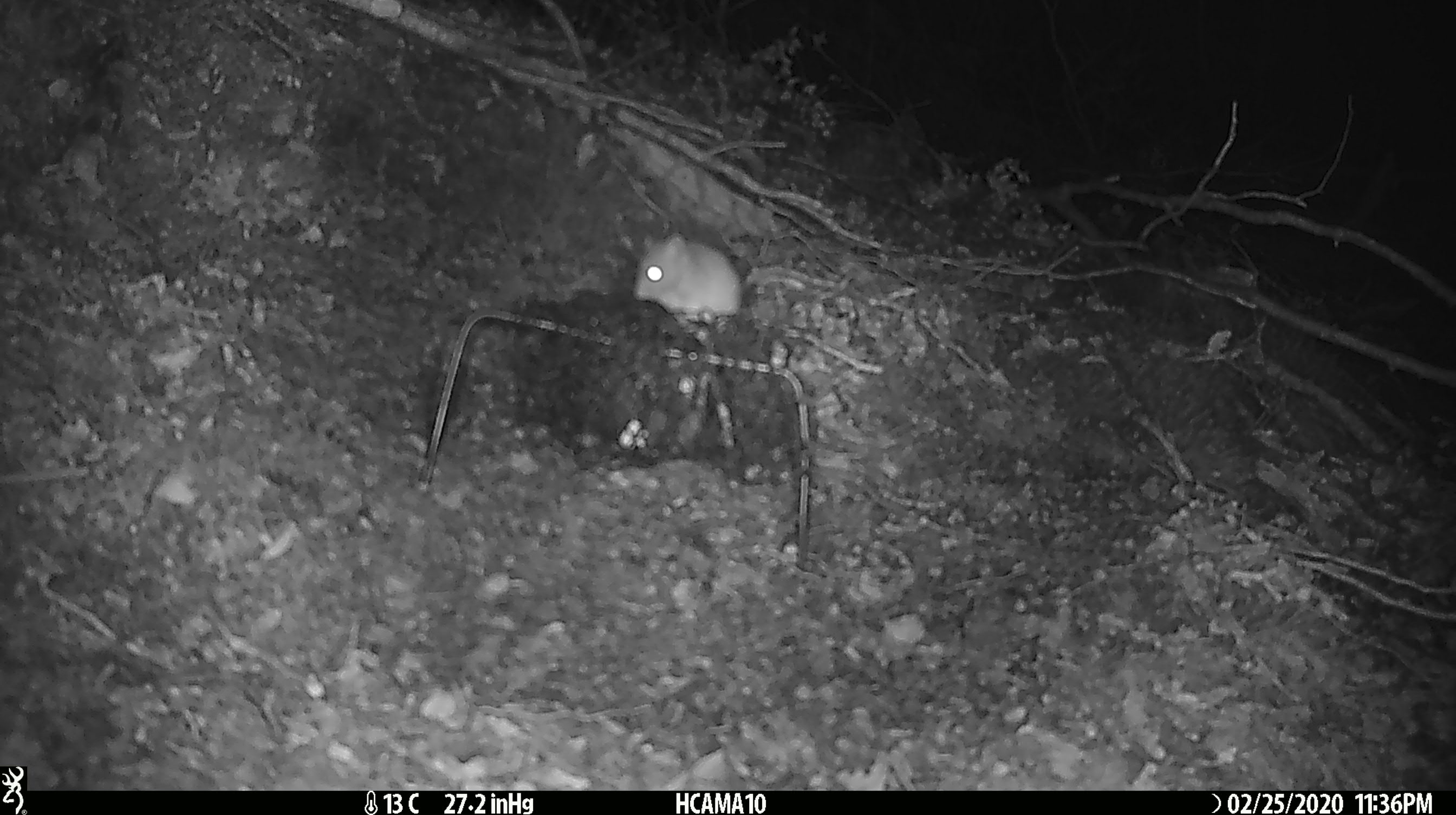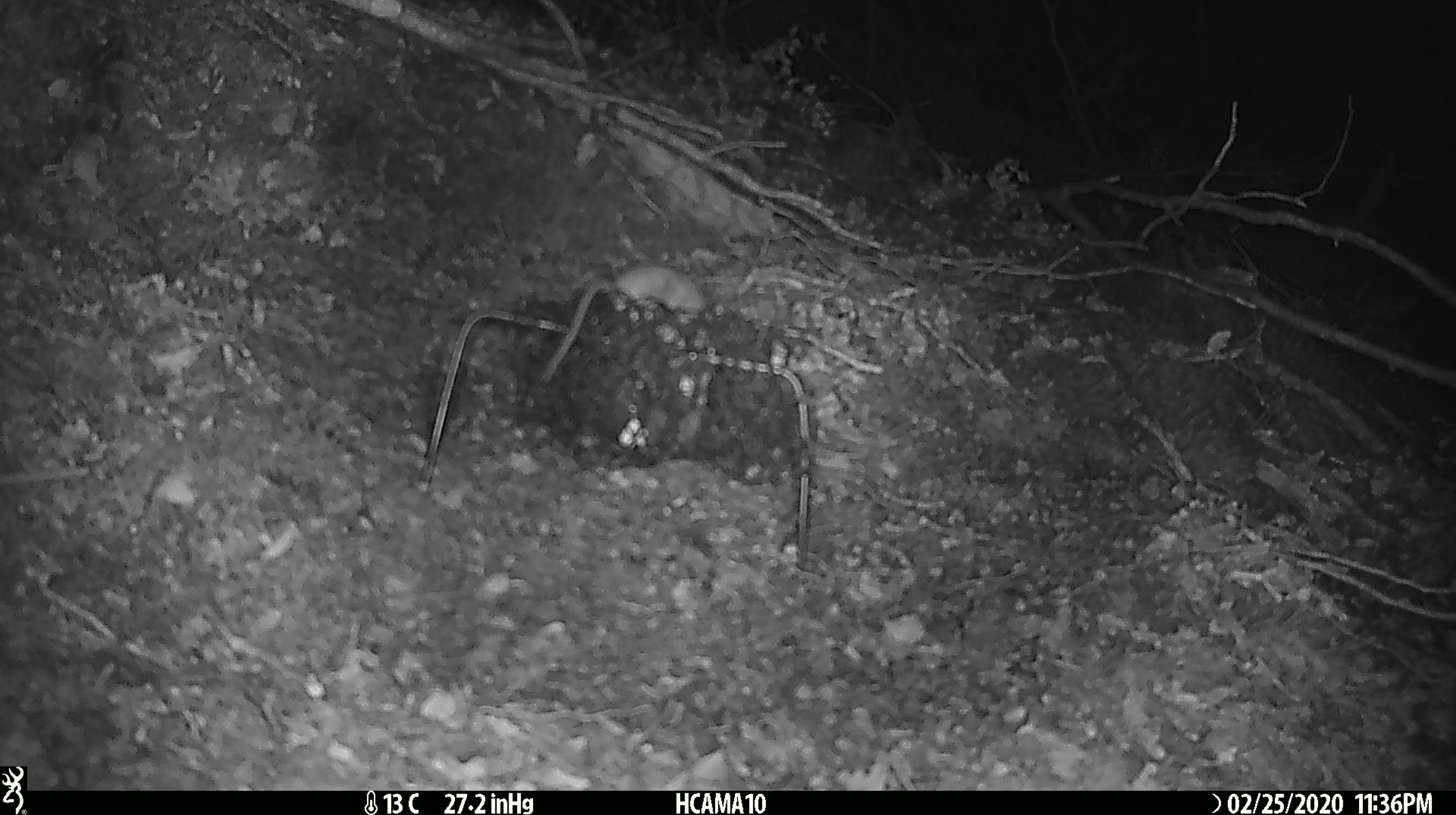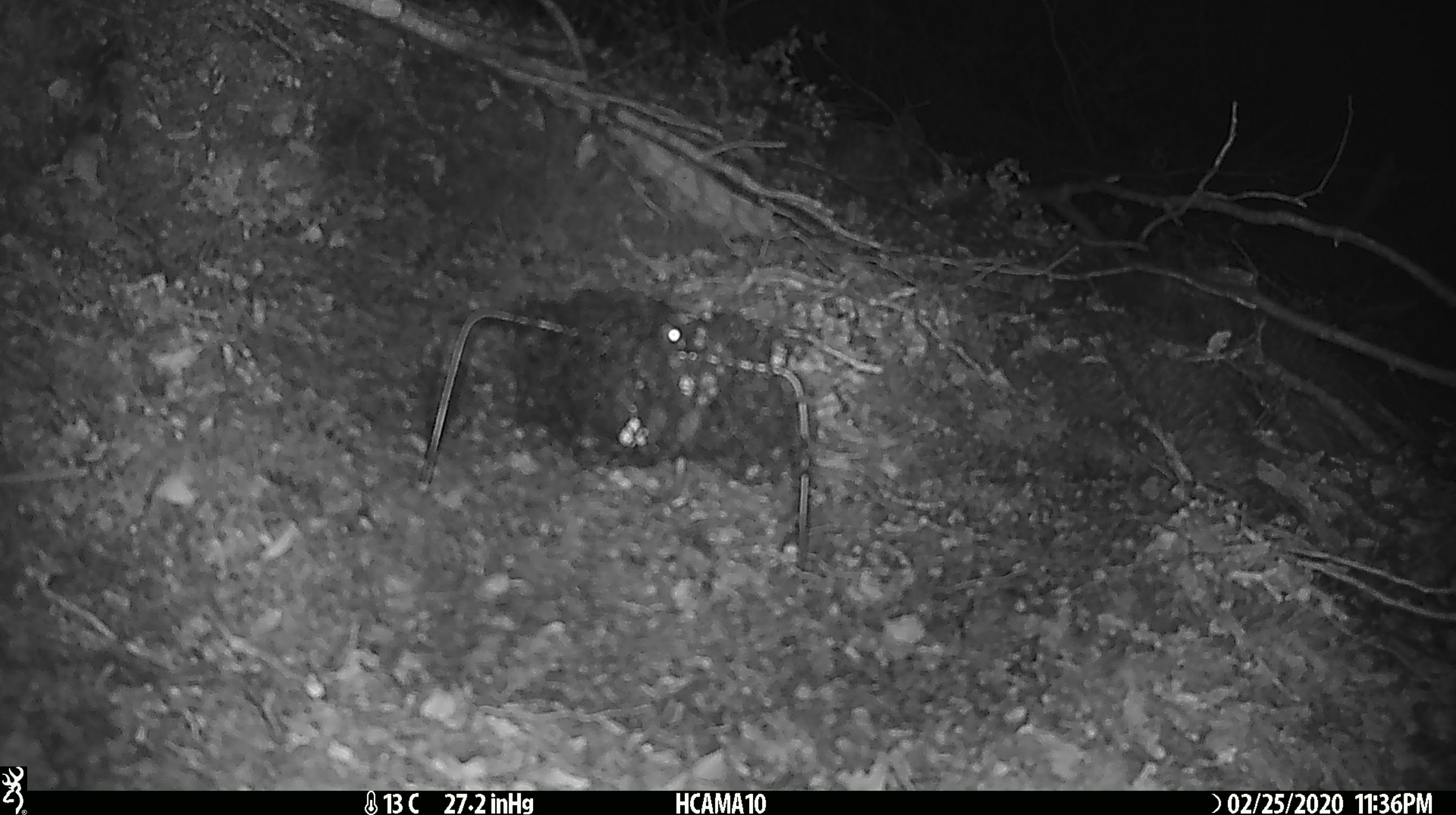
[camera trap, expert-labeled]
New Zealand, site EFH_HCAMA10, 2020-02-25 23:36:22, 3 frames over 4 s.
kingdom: Animalia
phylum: Chordata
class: Mammalia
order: Rodentia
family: Muridae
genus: Mus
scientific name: Mus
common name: mouse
Mouse (Mus).